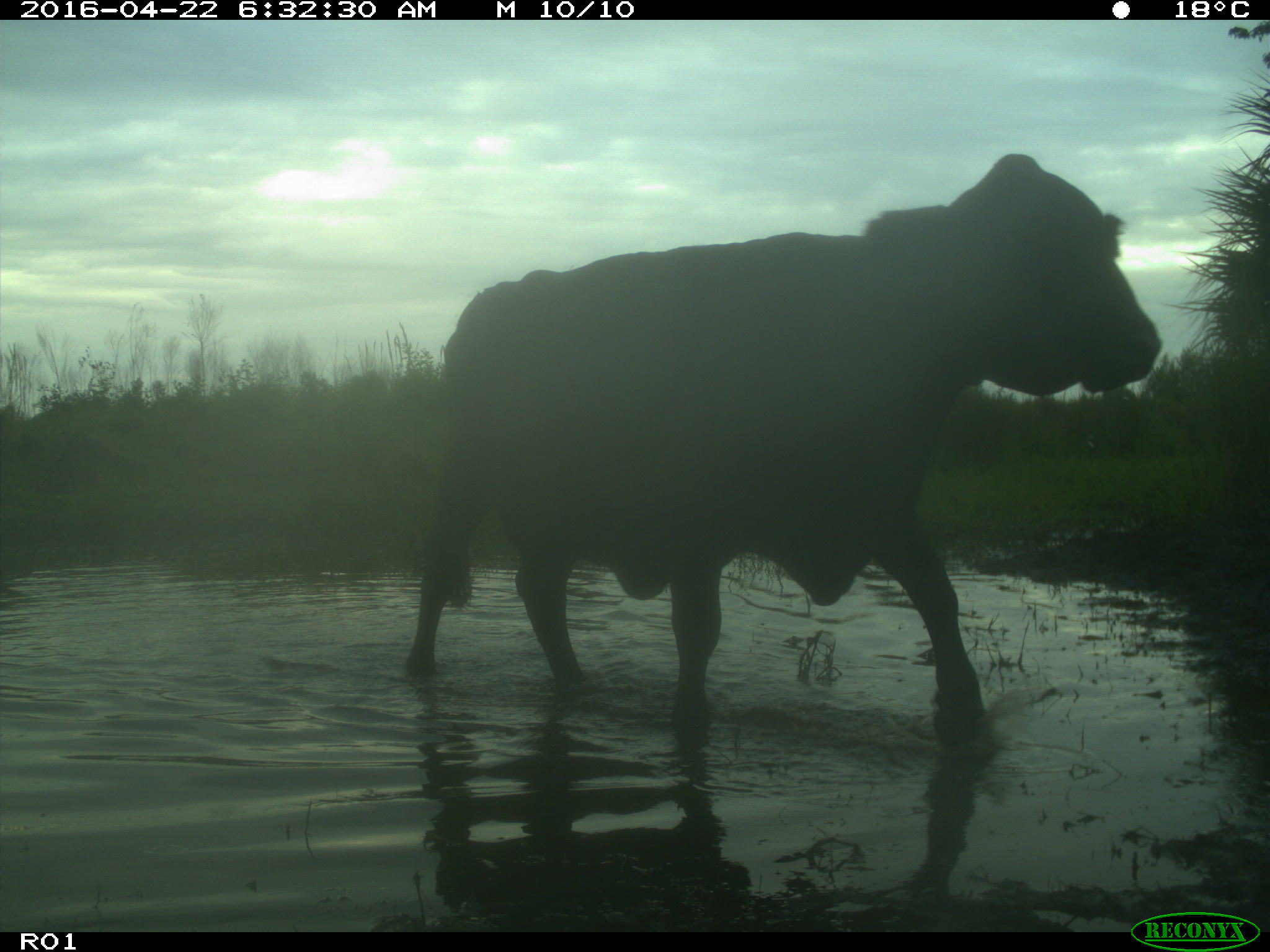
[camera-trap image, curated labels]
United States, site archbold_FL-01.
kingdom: Animalia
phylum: Chordata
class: Mammalia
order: Artiodactyla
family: Bovidae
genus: Bos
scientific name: Bos taurus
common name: domestic cow